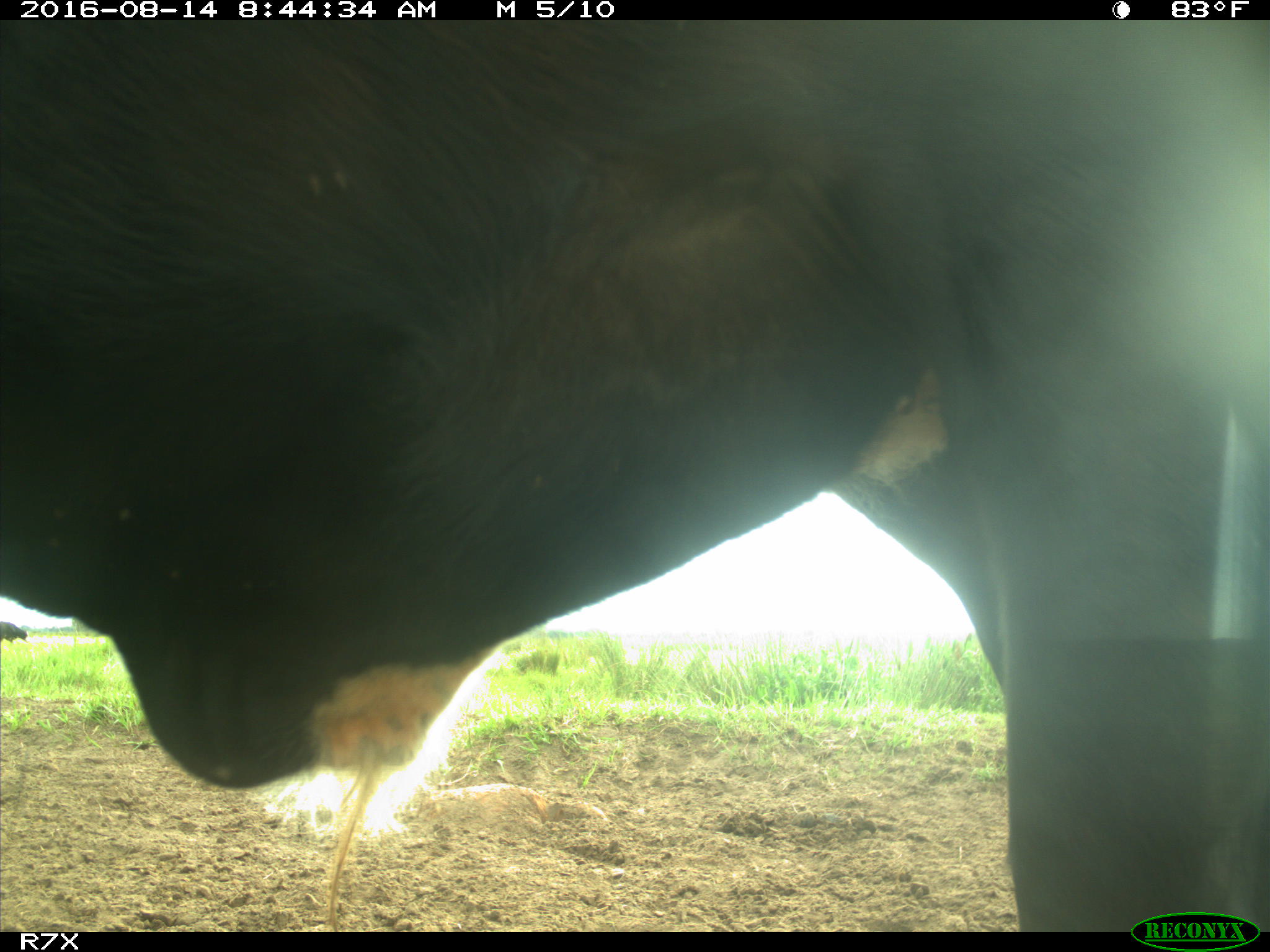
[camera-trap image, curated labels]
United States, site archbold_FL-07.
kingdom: Animalia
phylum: Chordata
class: Mammalia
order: Artiodactyla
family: Bovidae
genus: Bos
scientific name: Bos taurus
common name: domestic cow